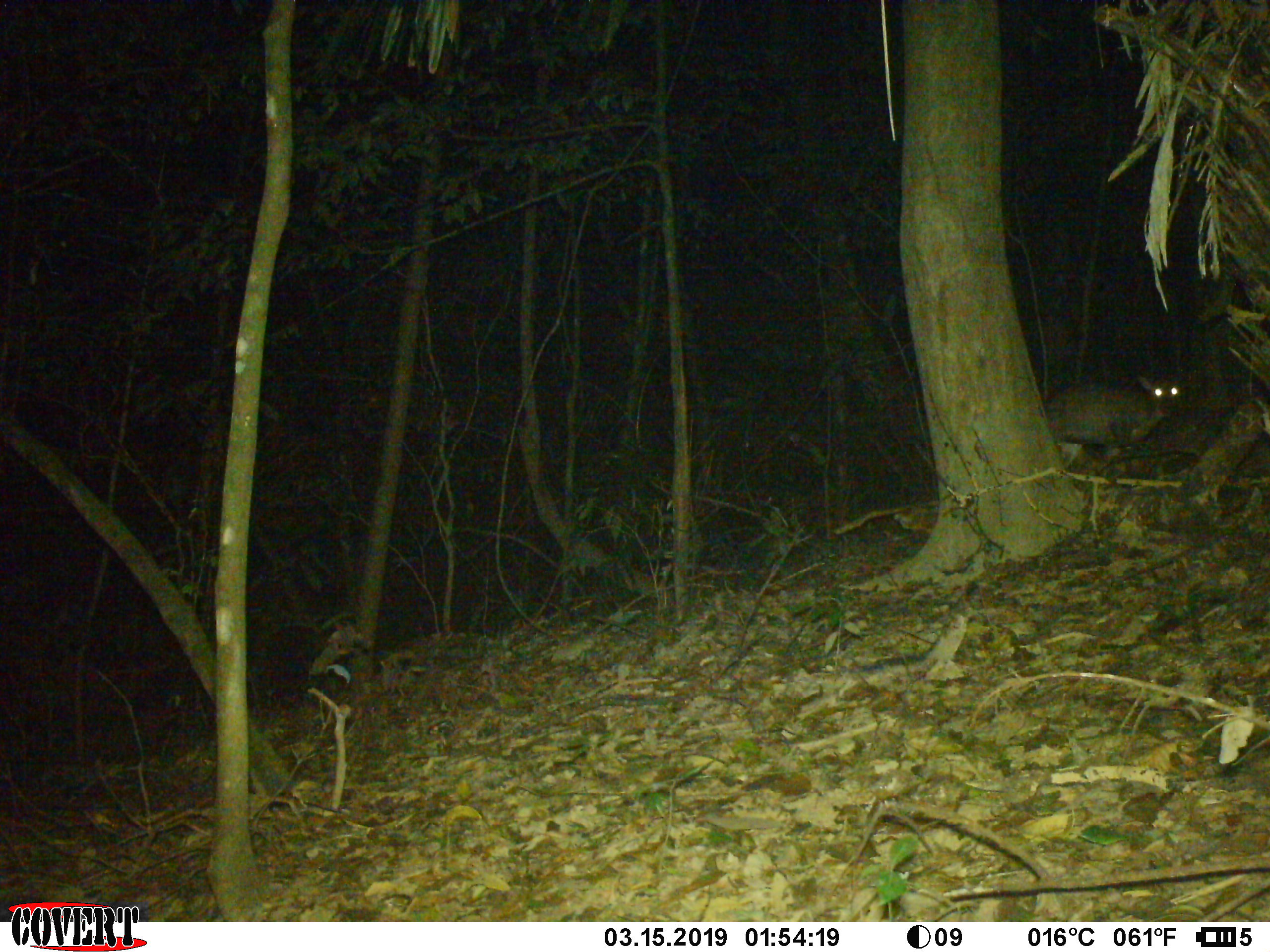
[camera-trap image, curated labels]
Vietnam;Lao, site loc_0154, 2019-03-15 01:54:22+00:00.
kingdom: Animalia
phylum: Chordata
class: Mammalia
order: Artiodactyla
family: Cervidae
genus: Muntiacus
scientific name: Muntiacus rooseveltorum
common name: roosevelt's muntjac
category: roosevelts muntjac group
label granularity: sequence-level